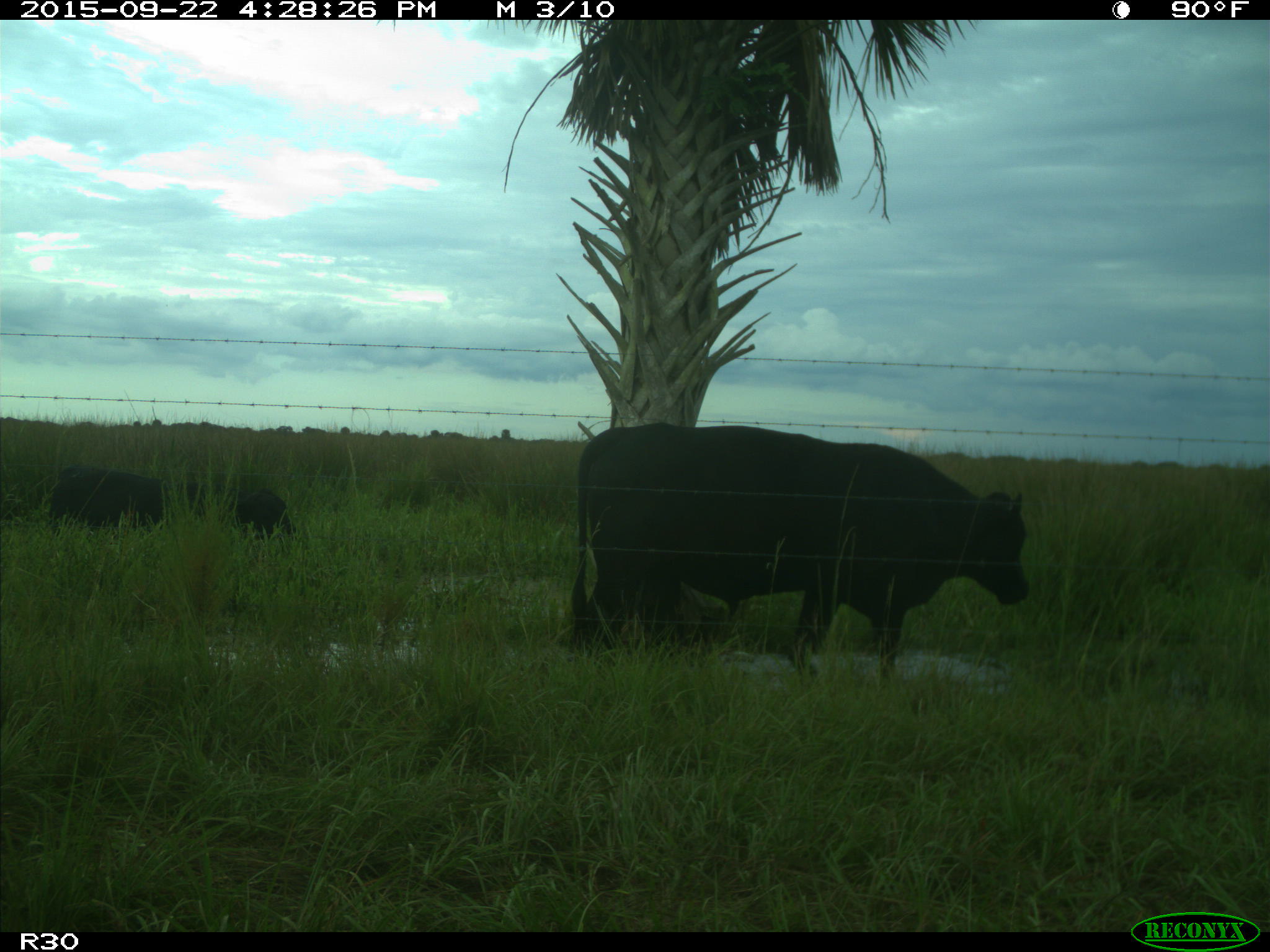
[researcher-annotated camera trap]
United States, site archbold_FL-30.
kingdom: Animalia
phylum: Chordata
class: Mammalia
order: Artiodactyla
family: Bovidae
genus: Bos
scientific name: Bos taurus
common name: domestic cow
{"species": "Bos taurus (domestic cow)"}